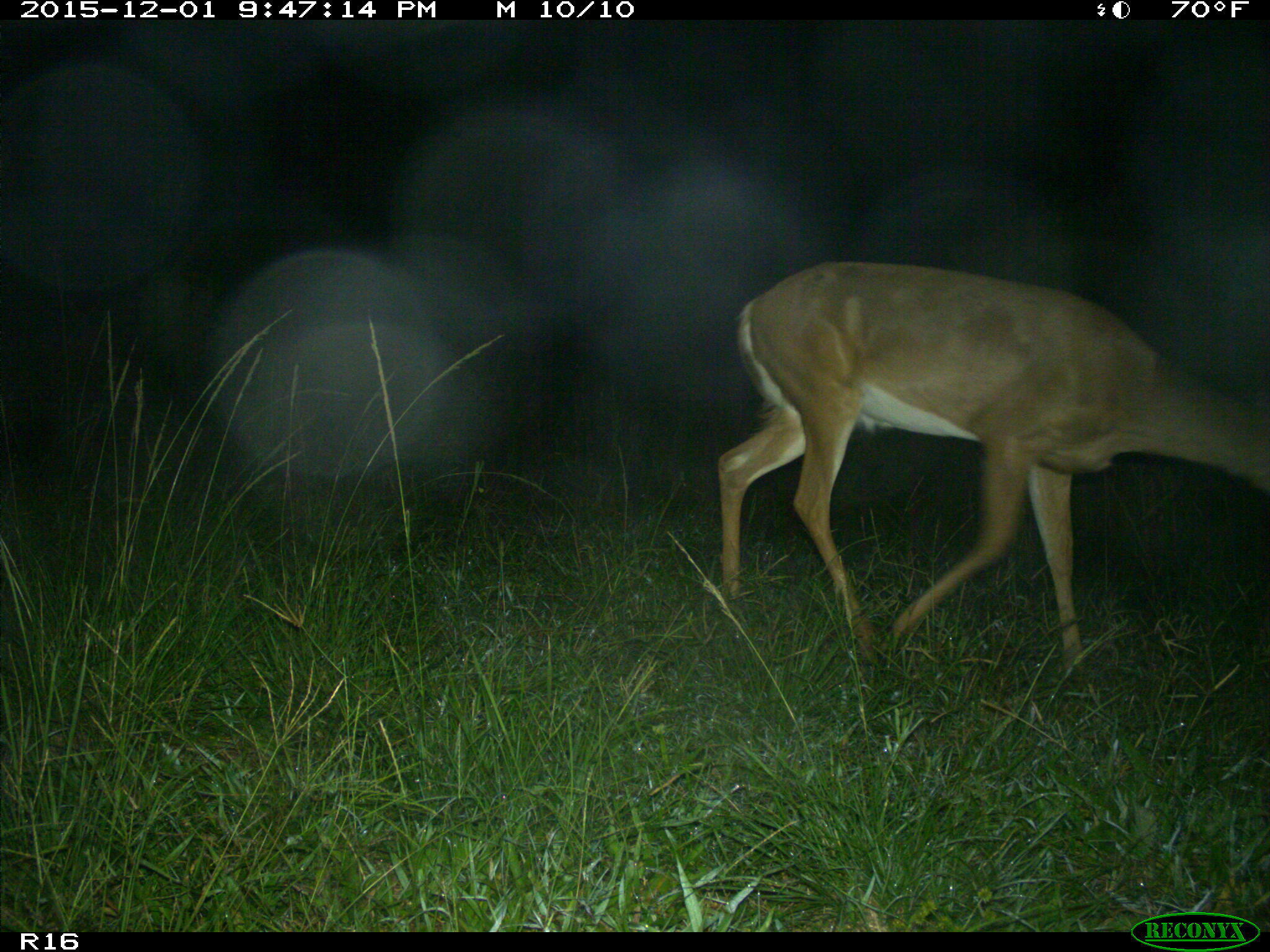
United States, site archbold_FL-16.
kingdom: Animalia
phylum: Chordata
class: Mammalia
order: Artiodactyla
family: Cervidae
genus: Odocoileus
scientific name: Odocoileus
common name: deer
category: unidentified deer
Unidentified deer (deer) (Odocoileus).